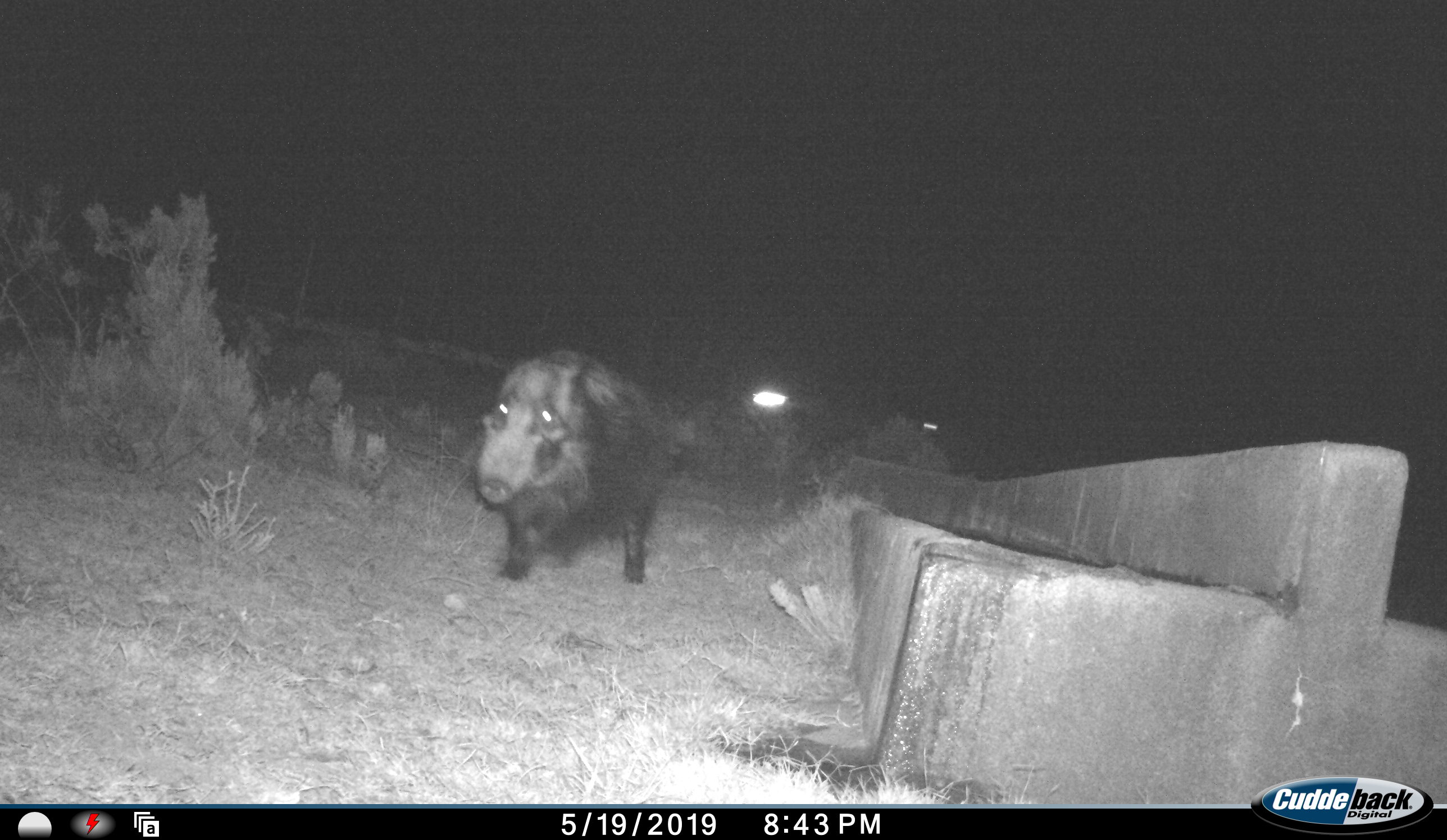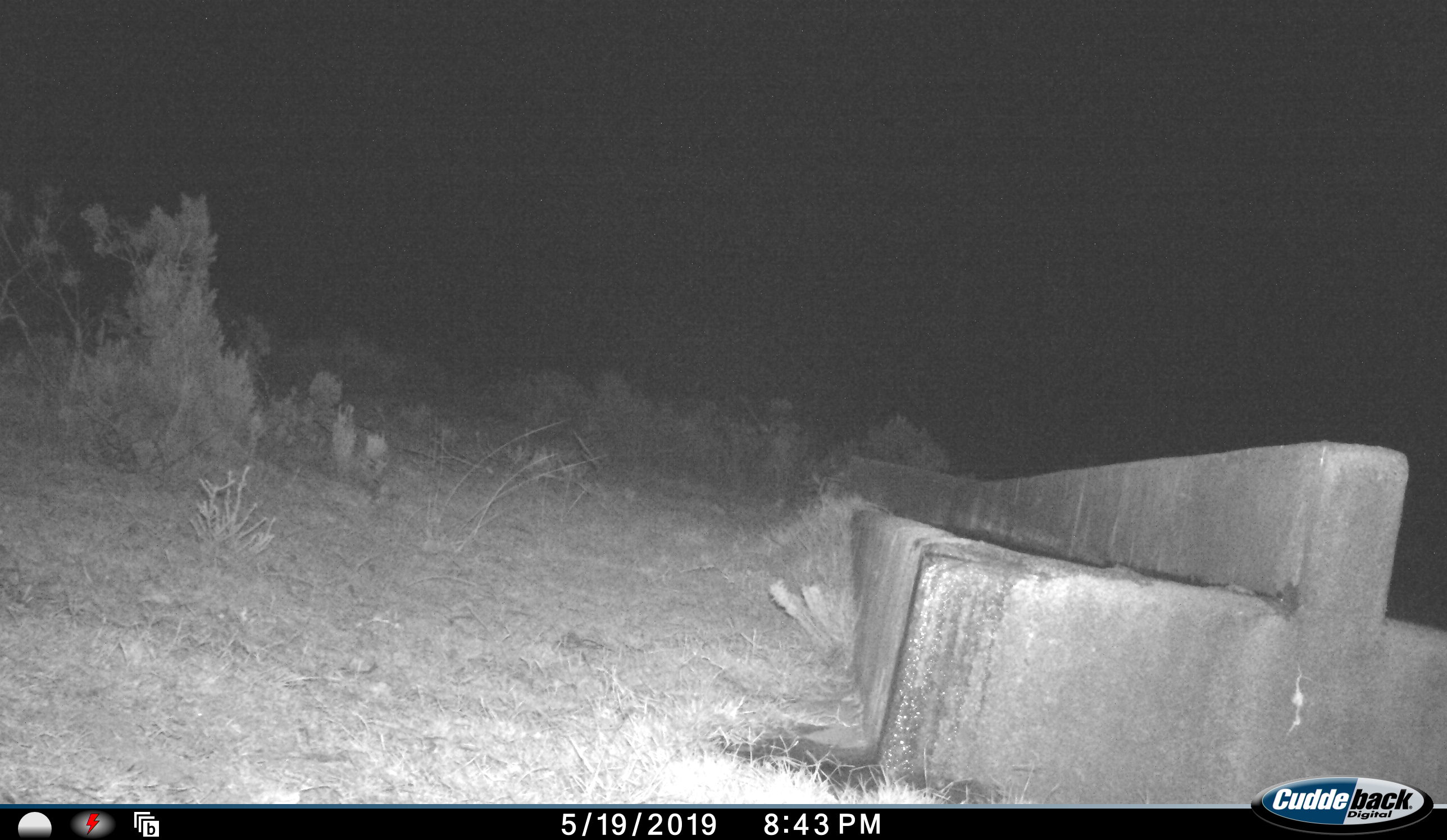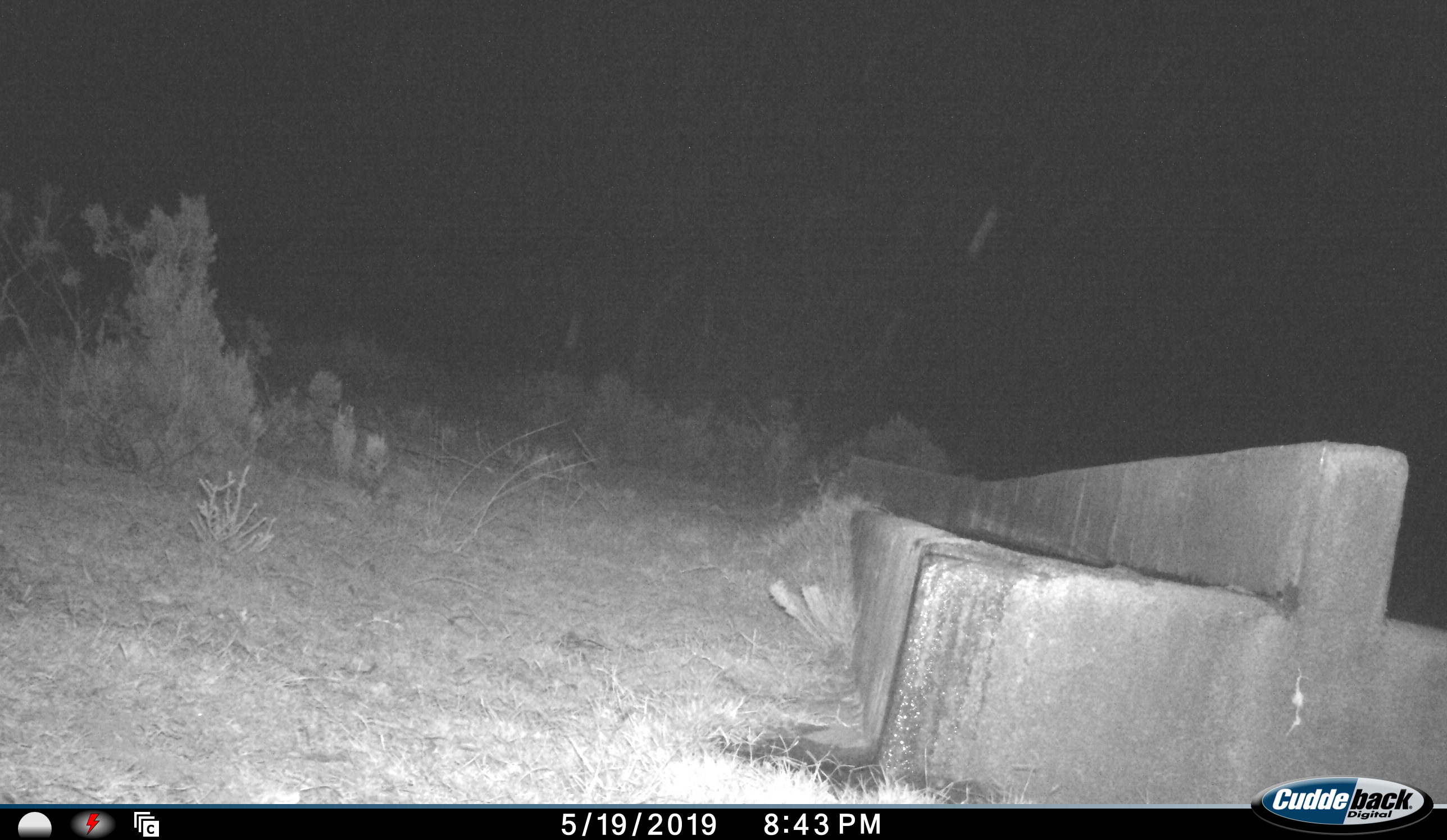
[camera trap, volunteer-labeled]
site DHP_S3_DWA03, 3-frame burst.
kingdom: Animalia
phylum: Chordata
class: Mammalia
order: Artiodactyla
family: Suidae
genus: Potamochoerus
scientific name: Potamochoerus larvatus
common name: bushpig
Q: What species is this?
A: Bushpig (Potamochoerus larvatus).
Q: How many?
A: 1.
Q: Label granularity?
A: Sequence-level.